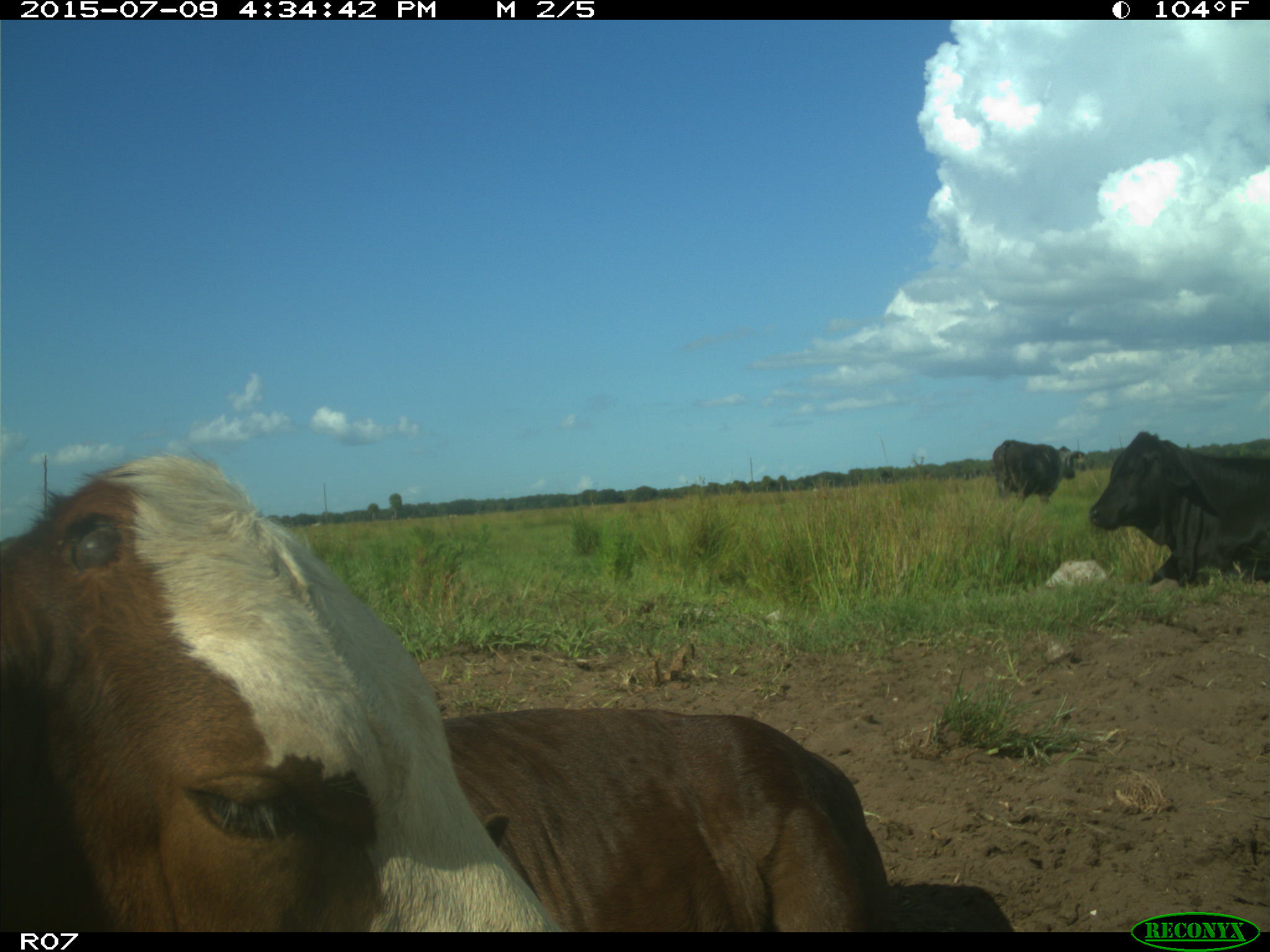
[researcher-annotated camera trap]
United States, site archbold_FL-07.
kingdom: Animalia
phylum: Chordata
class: Mammalia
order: Artiodactyla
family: Bovidae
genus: Bos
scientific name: Bos taurus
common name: domestic cow